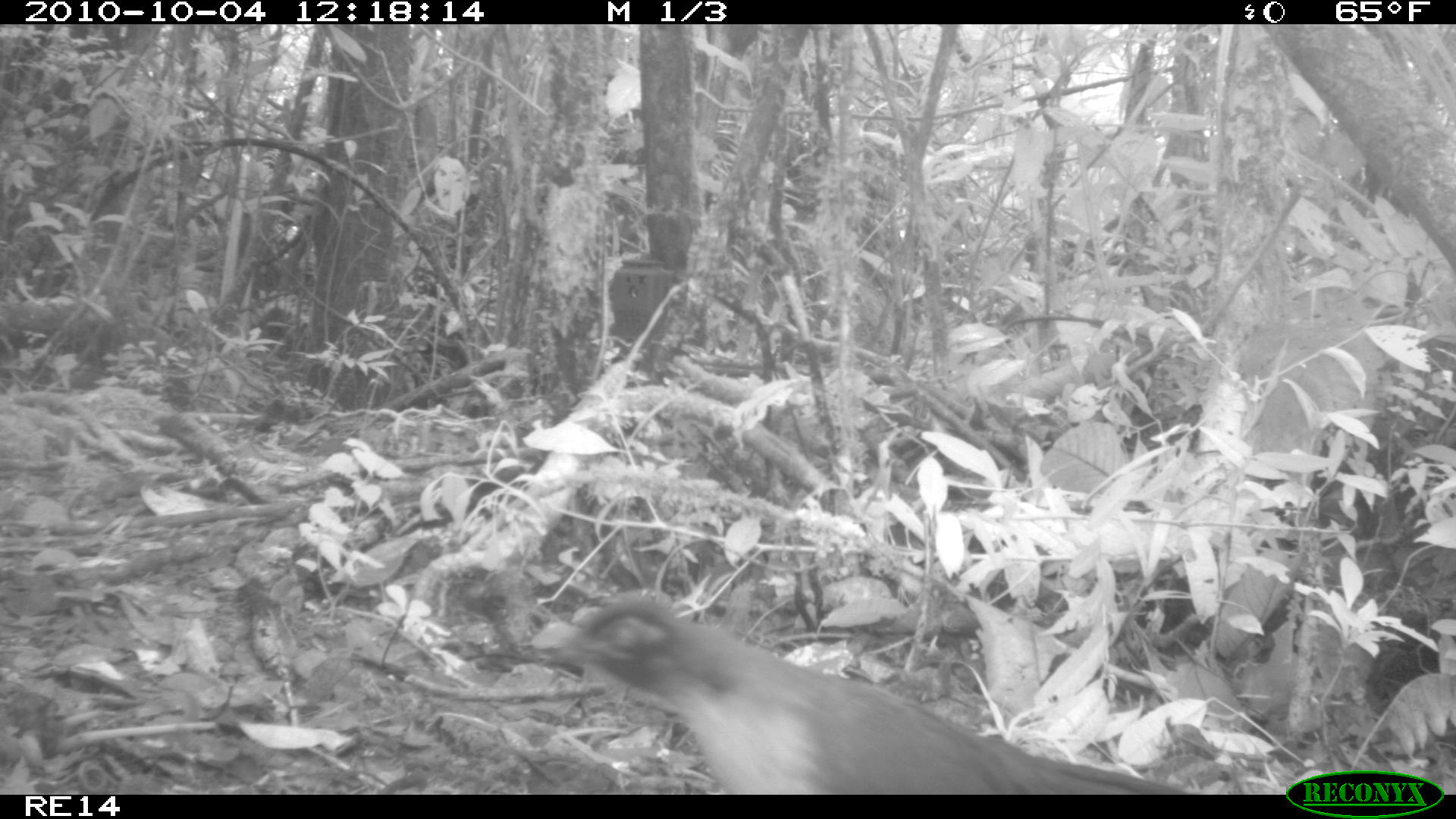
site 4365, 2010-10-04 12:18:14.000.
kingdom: Animalia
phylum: Chordata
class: Aves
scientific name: Aves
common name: bird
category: unknown bird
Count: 1.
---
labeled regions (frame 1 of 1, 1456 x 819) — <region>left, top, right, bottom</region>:
unknown bird: <region>541, 587, 1185, 793</region>